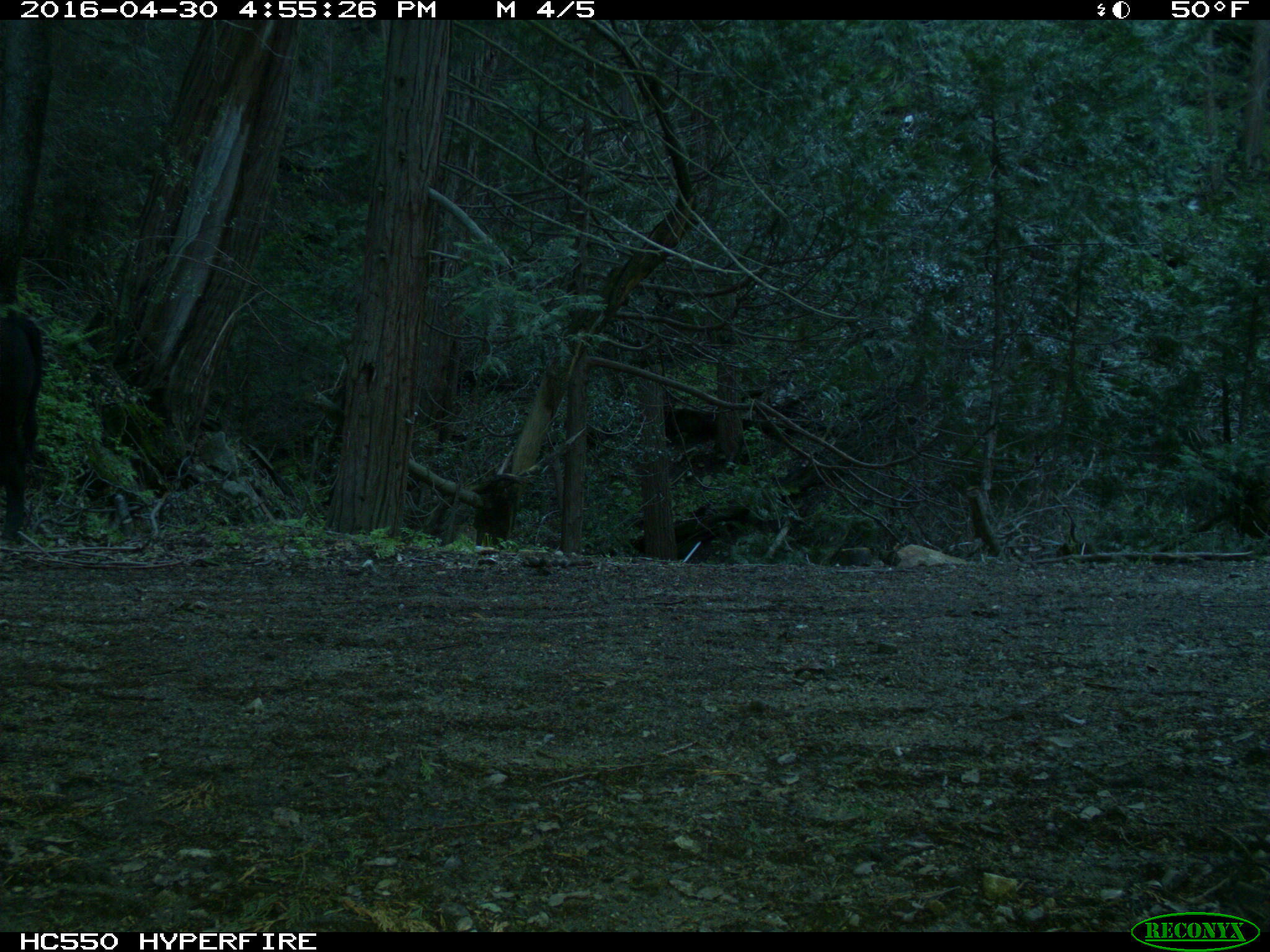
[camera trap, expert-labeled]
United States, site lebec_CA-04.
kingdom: Animalia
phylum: Chordata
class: Mammalia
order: Artiodactyla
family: Bovidae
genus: Bos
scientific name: Bos taurus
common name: domestic cow